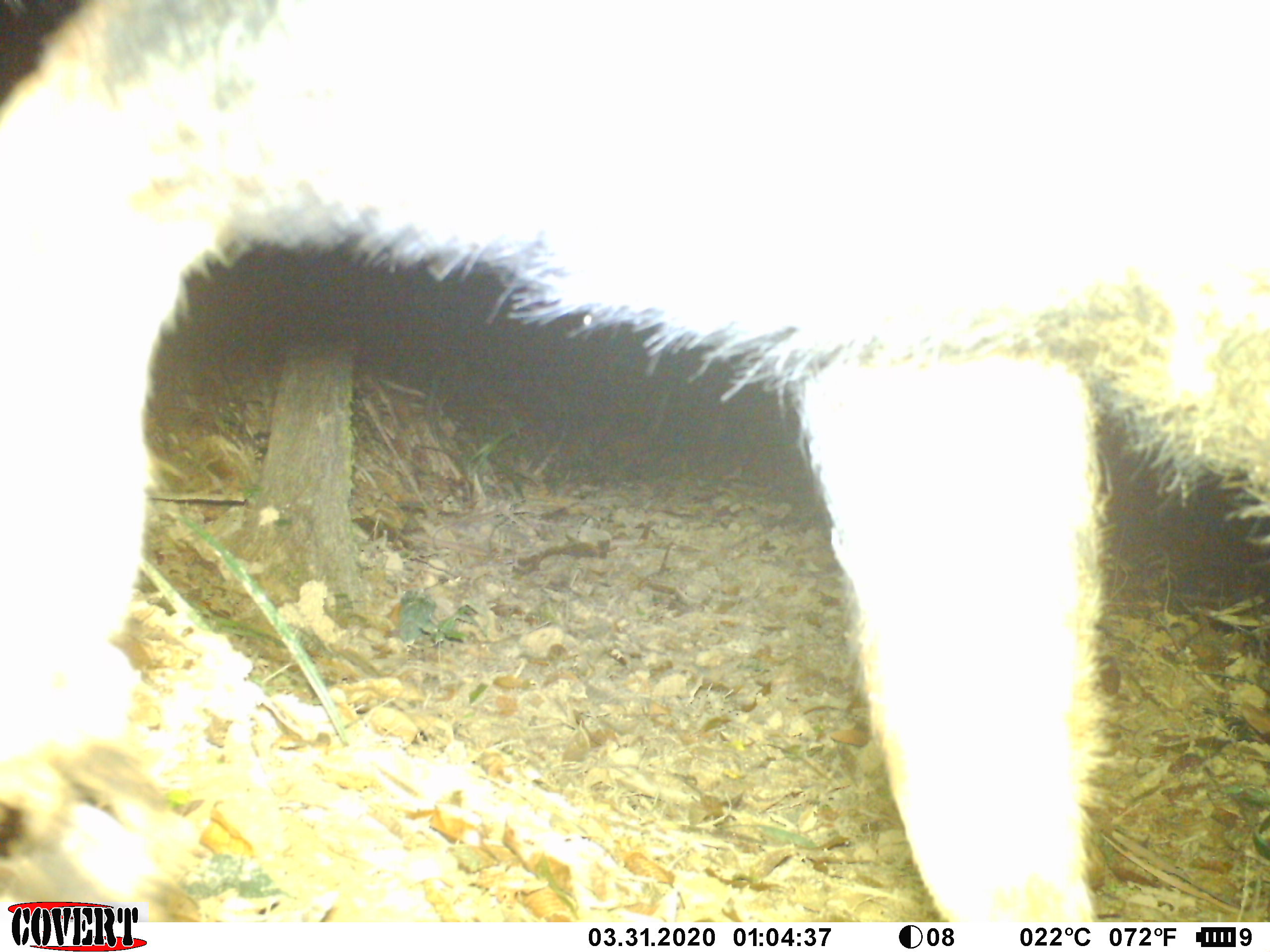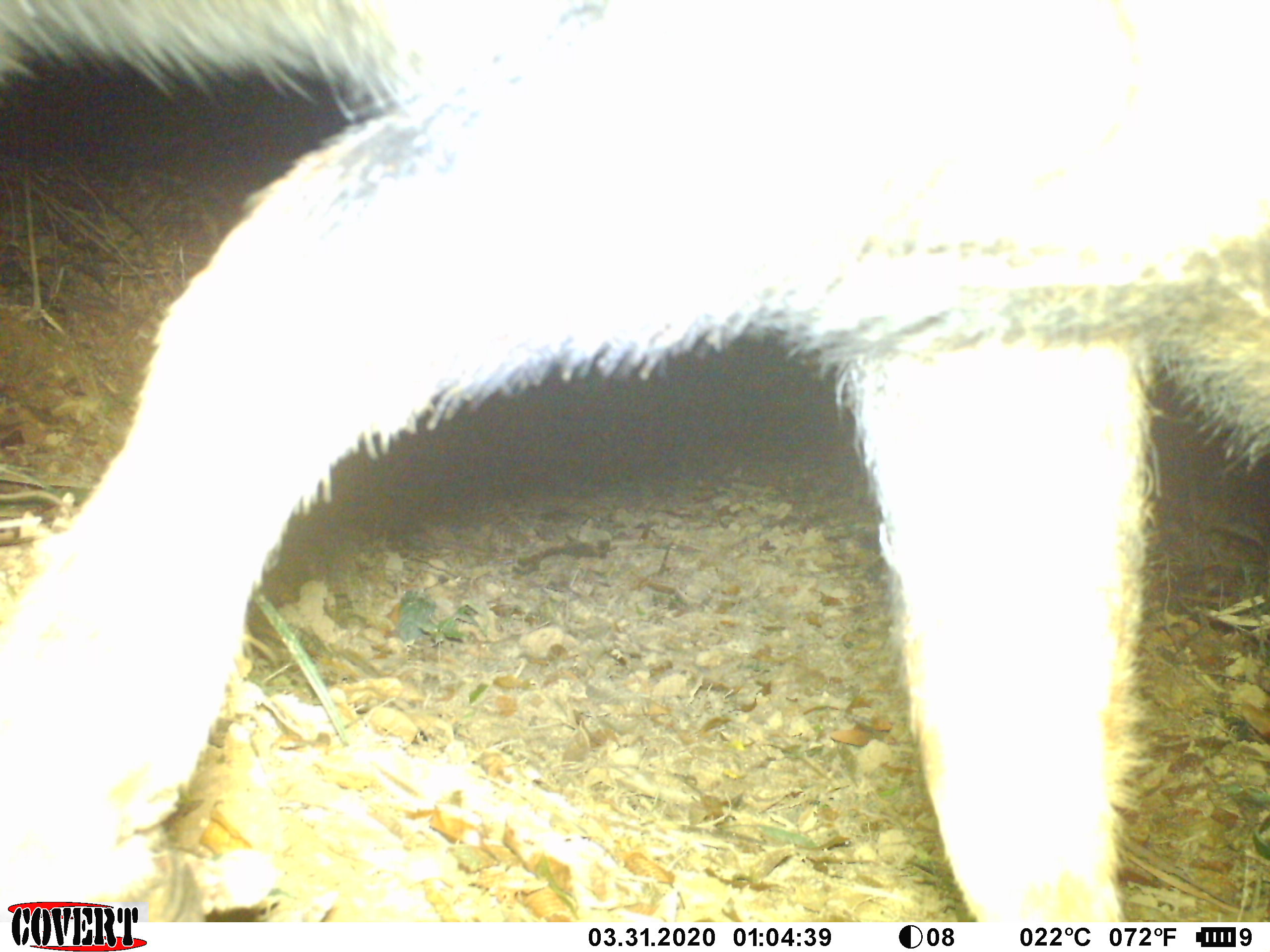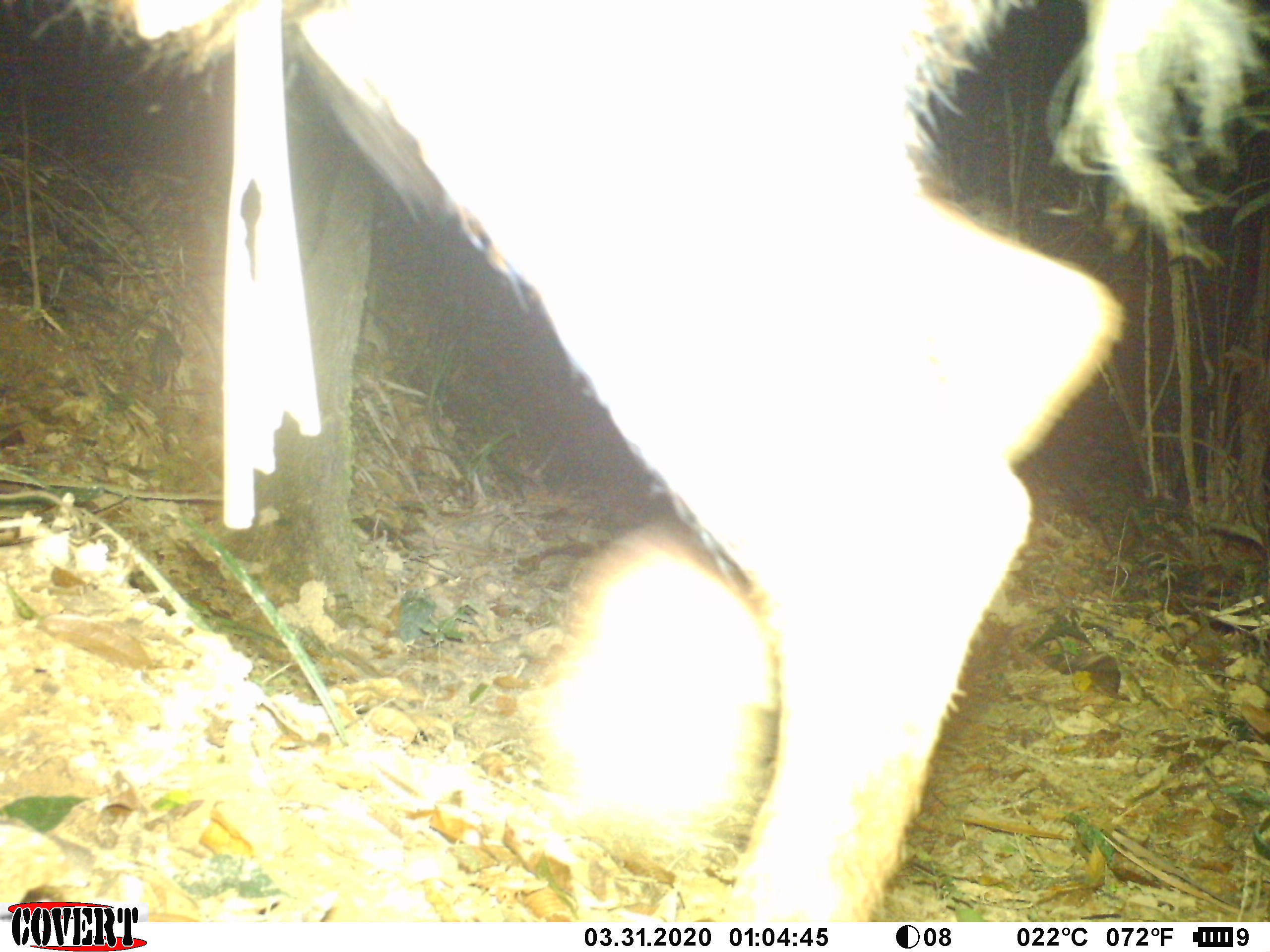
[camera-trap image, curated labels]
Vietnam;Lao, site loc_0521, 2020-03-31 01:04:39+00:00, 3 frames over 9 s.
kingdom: Animalia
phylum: Chordata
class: Mammalia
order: Artiodactyla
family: Bovidae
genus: Capricornis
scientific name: Capricornis sumatraensis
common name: chinese serow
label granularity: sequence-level